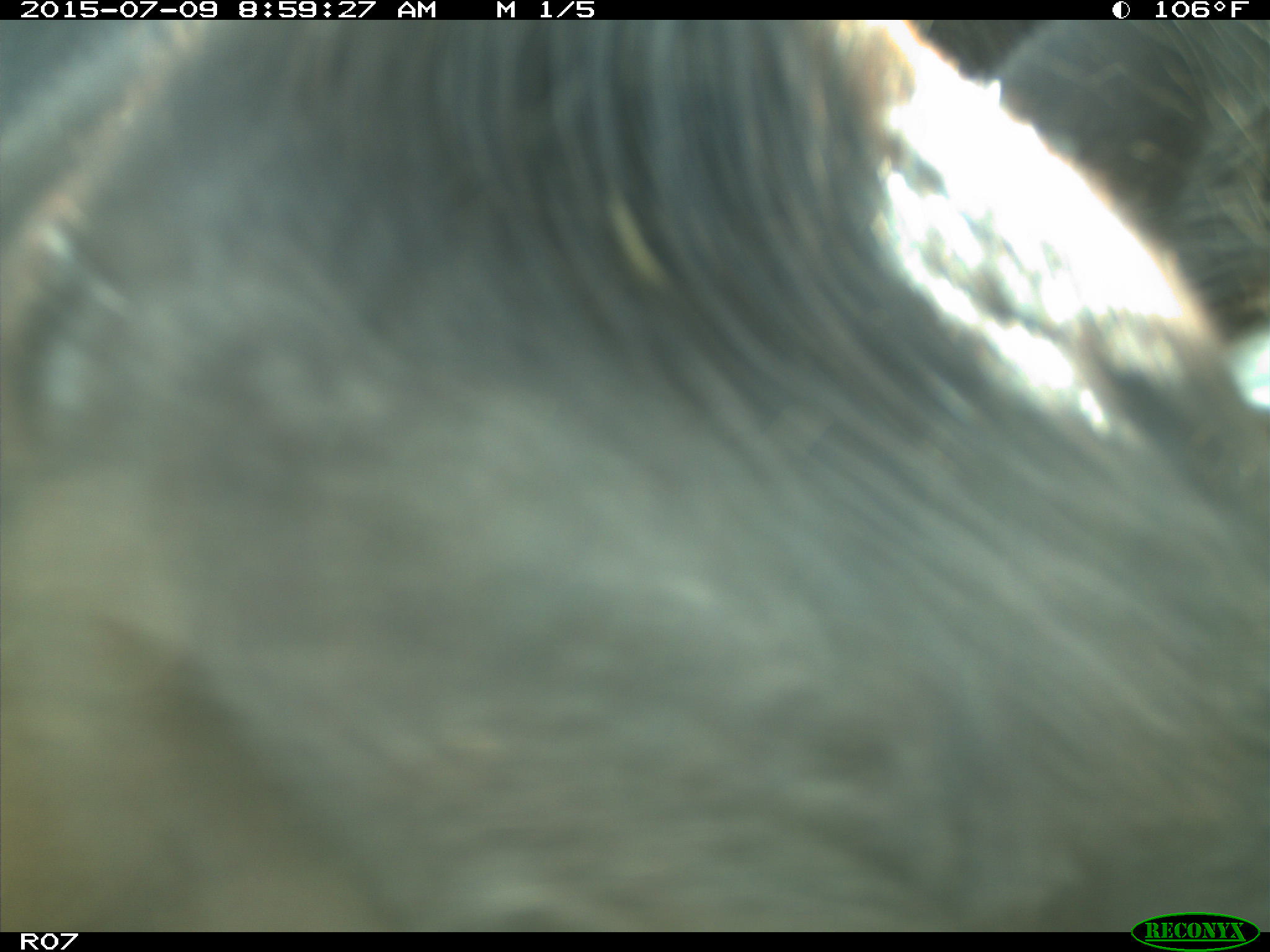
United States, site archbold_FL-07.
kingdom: Animalia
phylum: Chordata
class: Mammalia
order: Artiodactyla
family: Bovidae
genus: Bos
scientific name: Bos taurus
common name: domestic cow